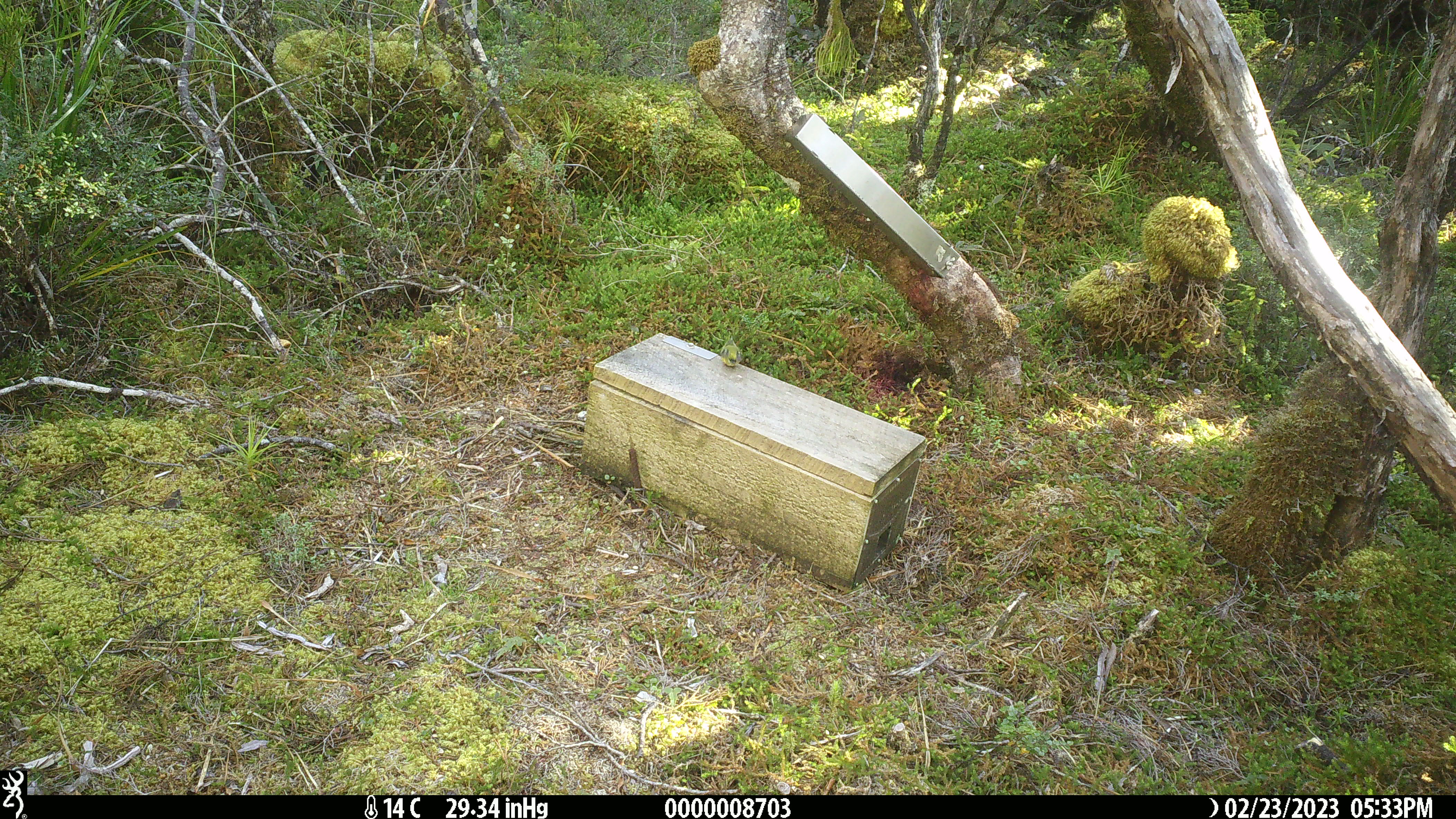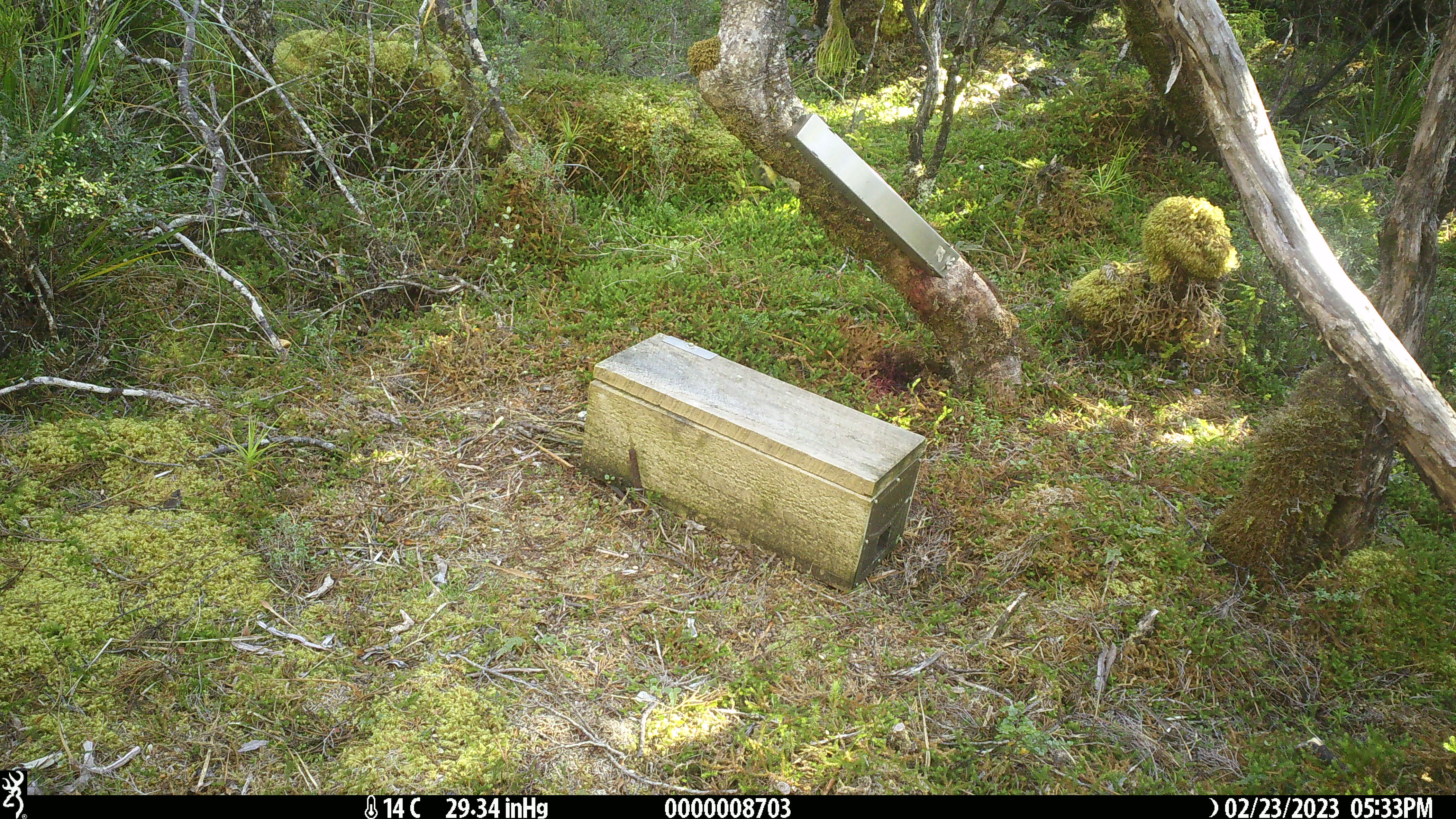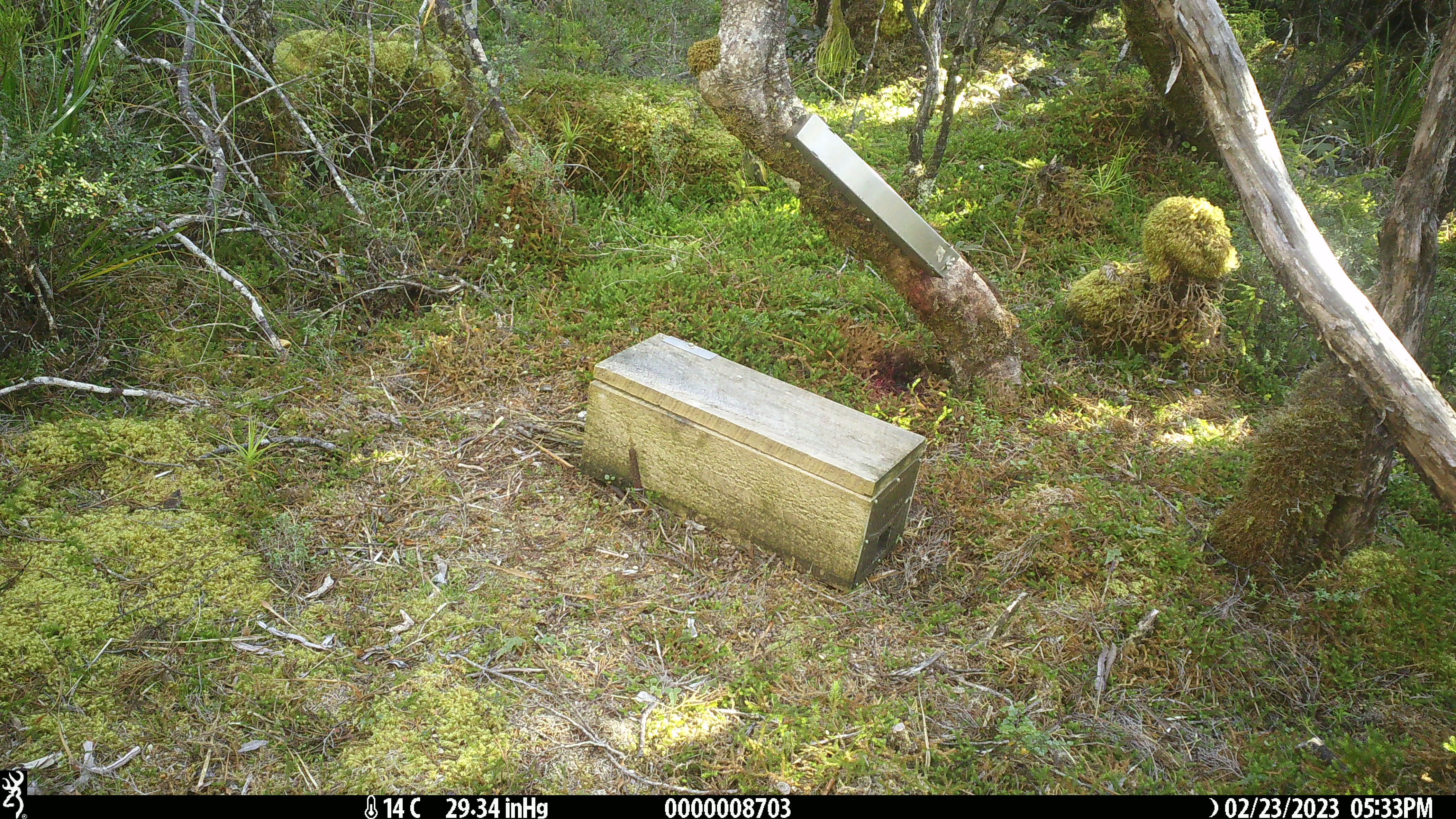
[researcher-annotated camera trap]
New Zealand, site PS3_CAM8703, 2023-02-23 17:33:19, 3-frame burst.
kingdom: Animalia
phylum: Chordata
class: Aves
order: Passeriformes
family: Acanthisittidae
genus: Acanthisitta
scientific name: Acanthisitta chloris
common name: rifleman